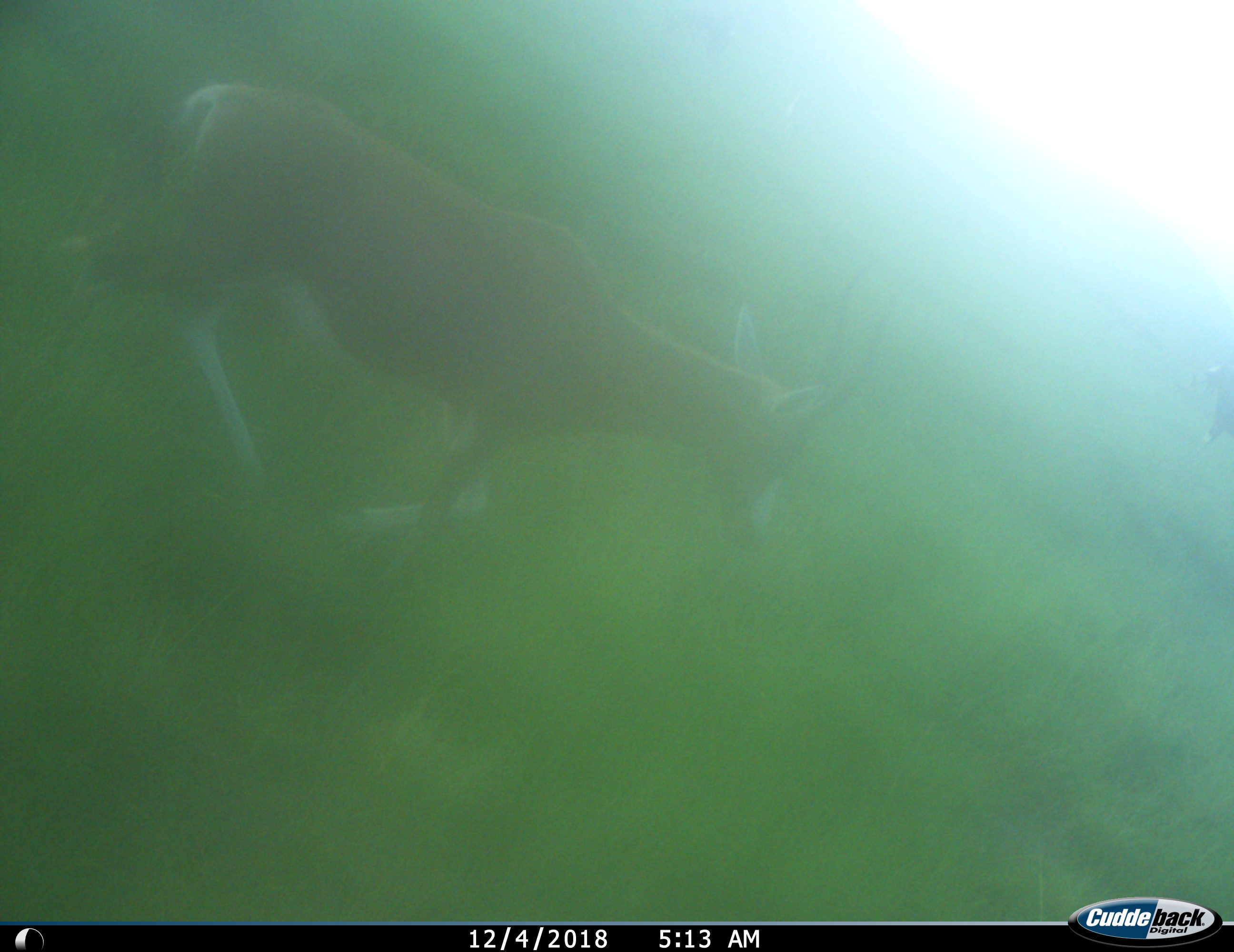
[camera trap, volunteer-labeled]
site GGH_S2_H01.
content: unidentified animal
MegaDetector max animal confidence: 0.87